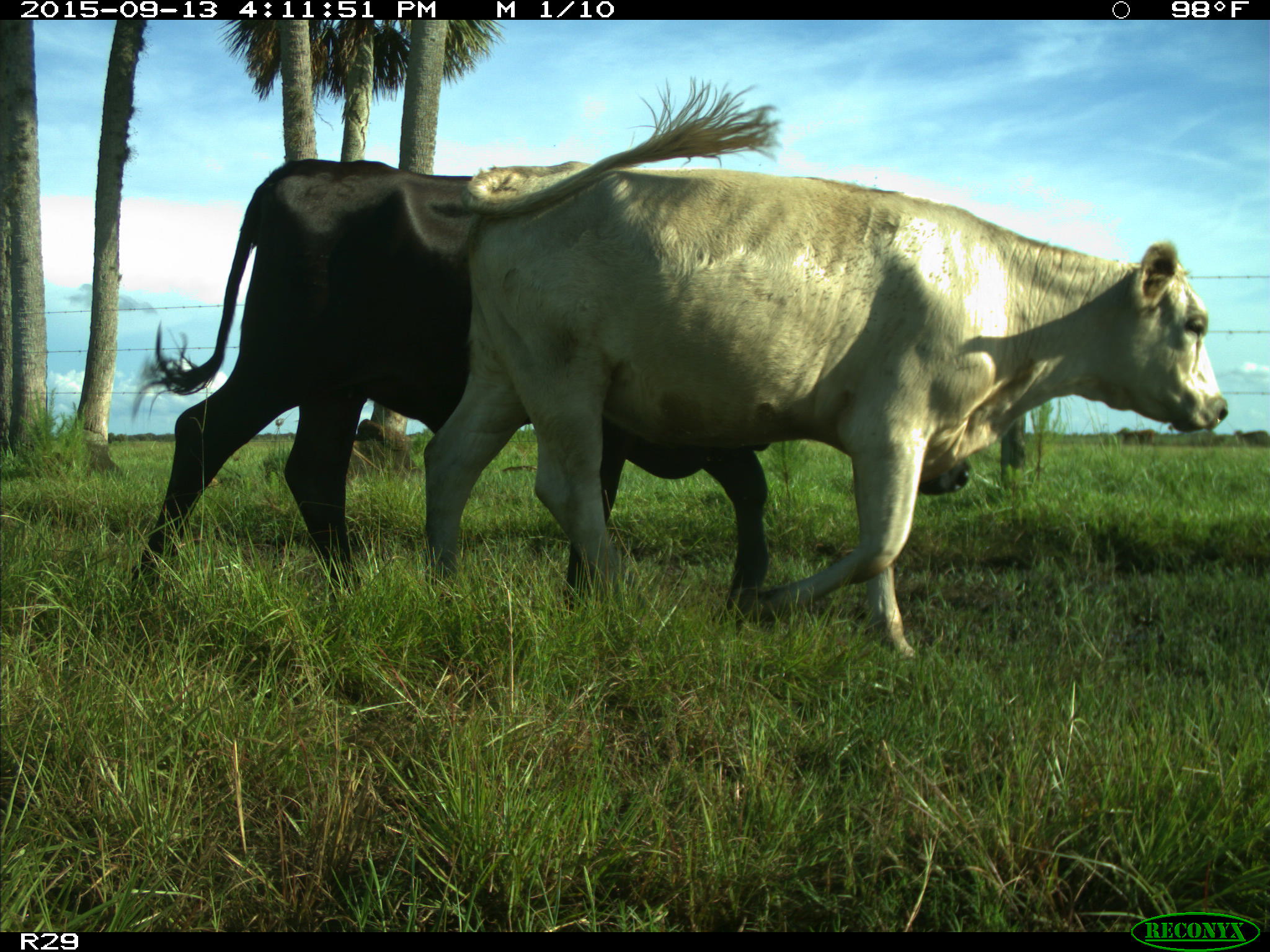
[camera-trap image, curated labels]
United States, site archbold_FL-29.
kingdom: Animalia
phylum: Chordata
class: Mammalia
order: Artiodactyla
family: Bovidae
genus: Bos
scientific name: Bos taurus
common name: domestic cow